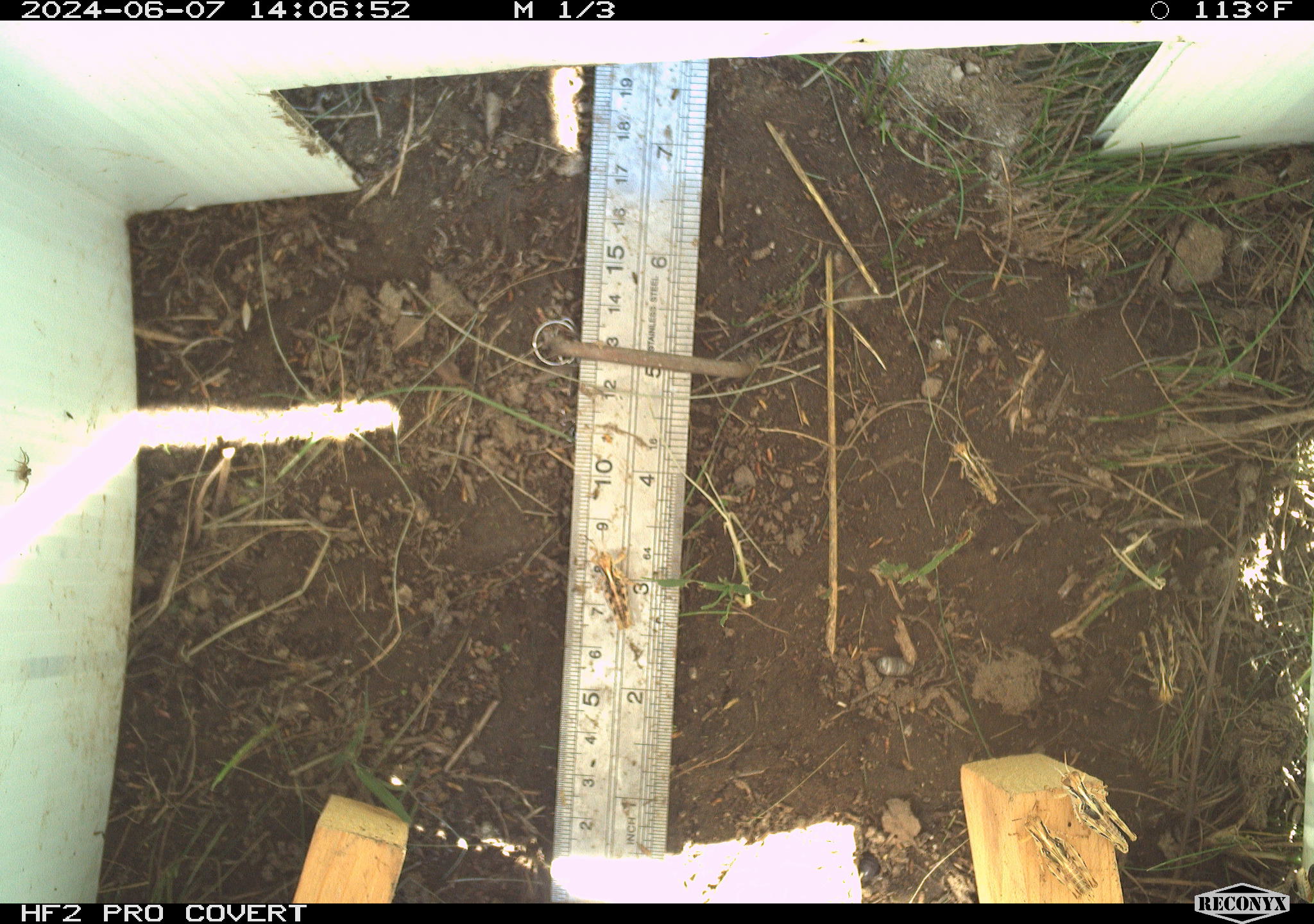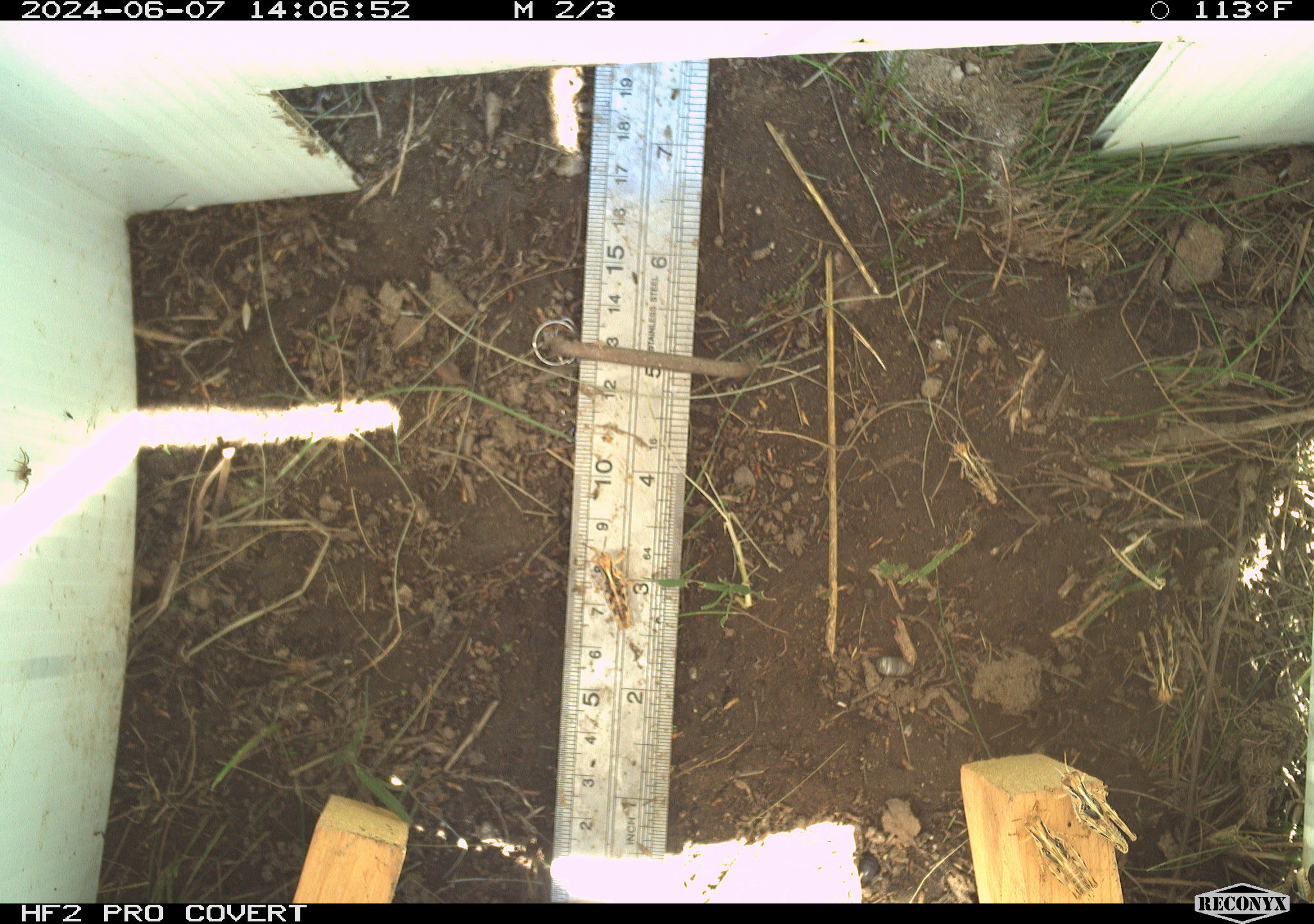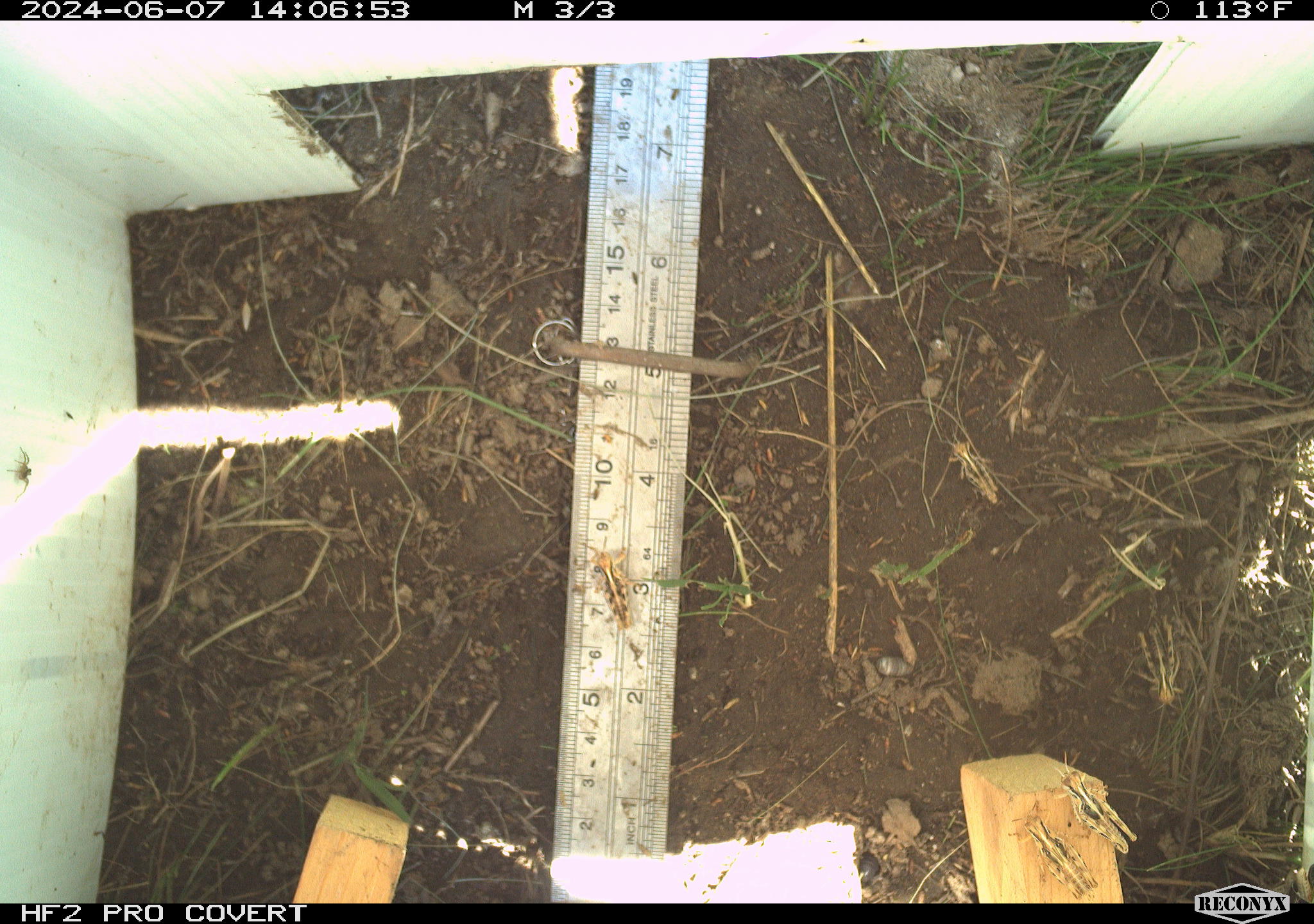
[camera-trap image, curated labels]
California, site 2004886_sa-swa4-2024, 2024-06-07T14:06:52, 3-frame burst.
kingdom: Animalia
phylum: Arthropoda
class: Insecta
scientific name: Insecta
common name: insect